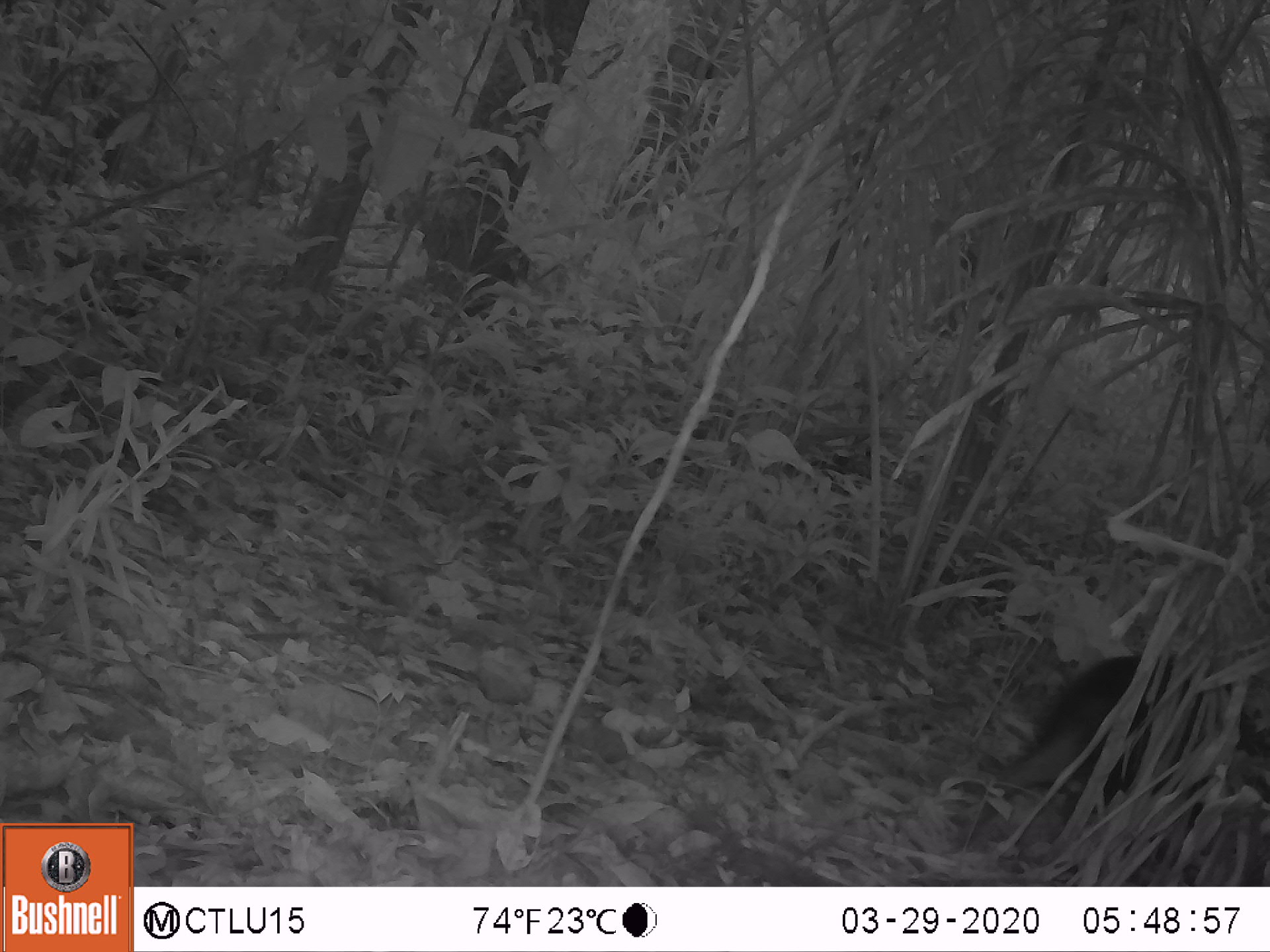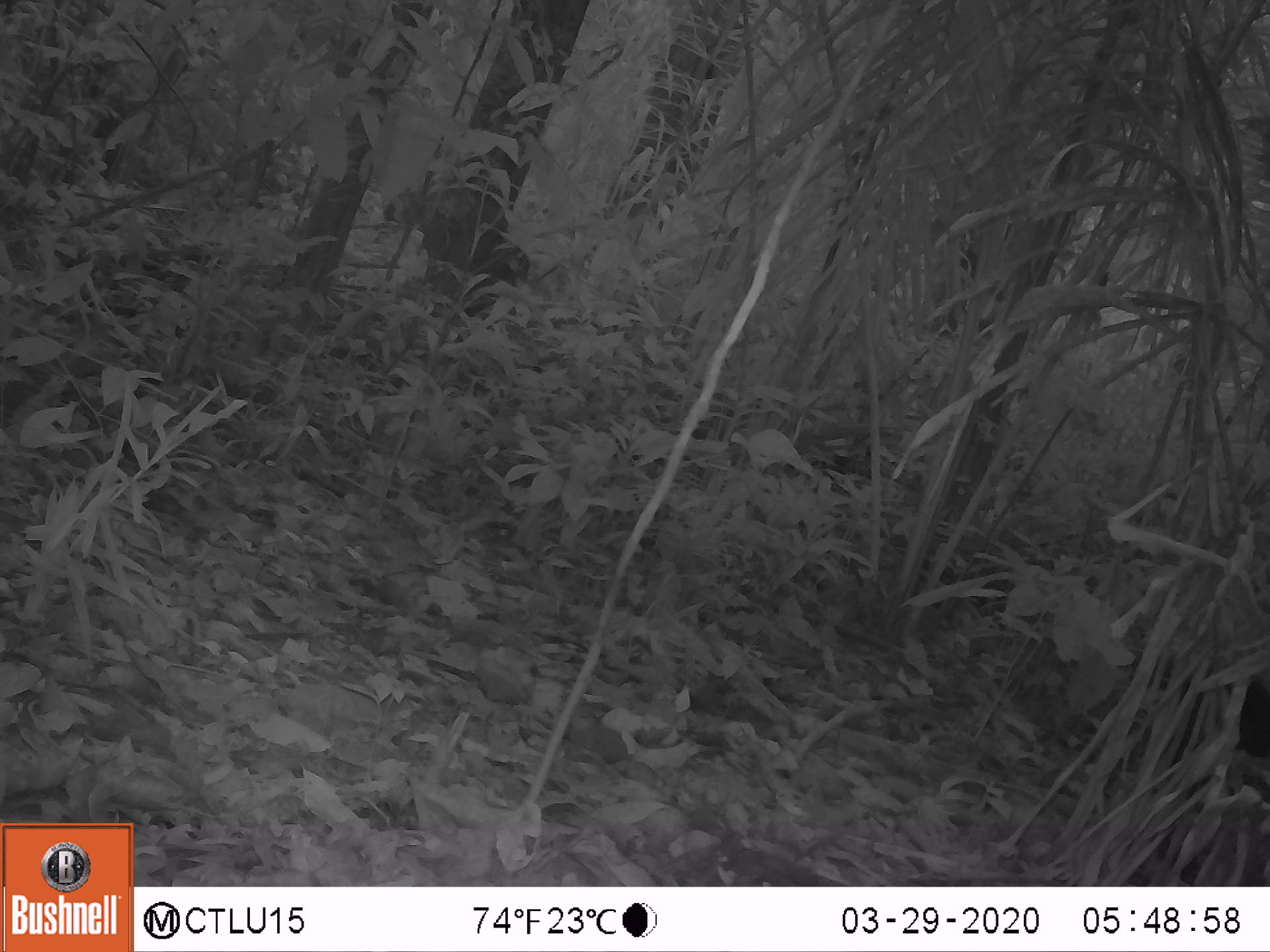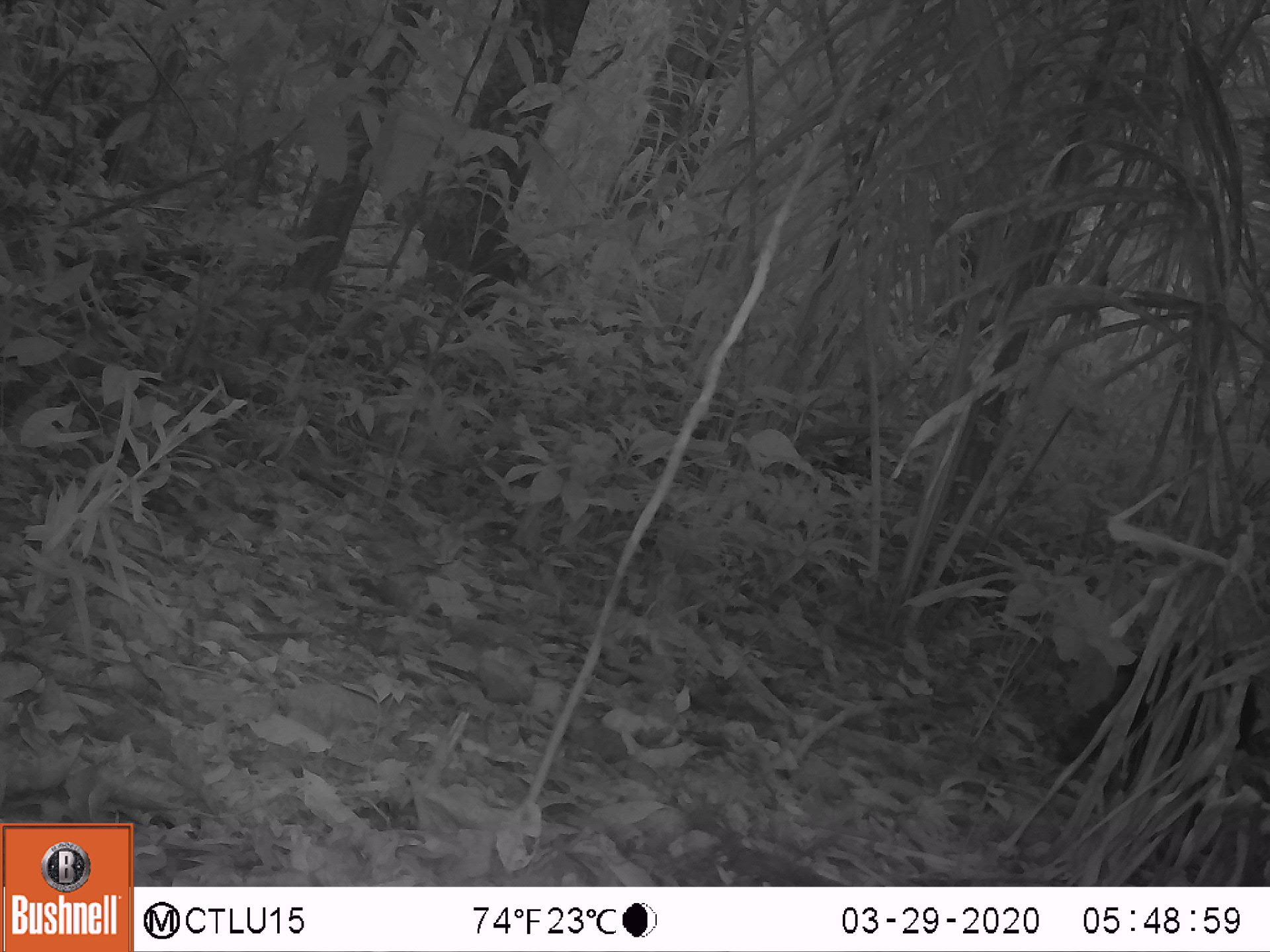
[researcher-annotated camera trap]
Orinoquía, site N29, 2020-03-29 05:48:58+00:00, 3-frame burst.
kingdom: Animalia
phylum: Chordata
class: Mammalia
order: Artiodactyla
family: Tayassuidae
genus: Pecari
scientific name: Pecari tajacu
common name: collared peccary